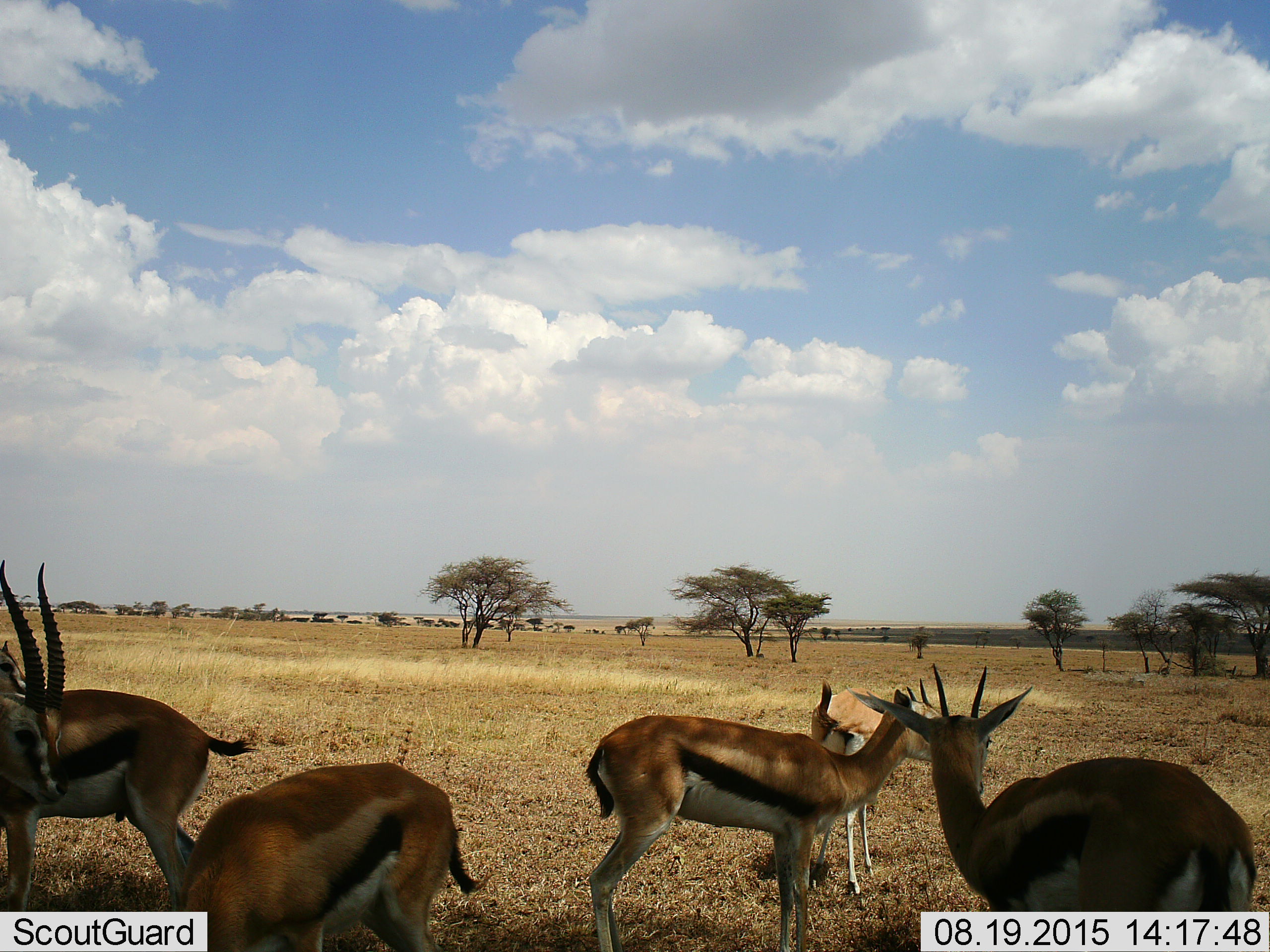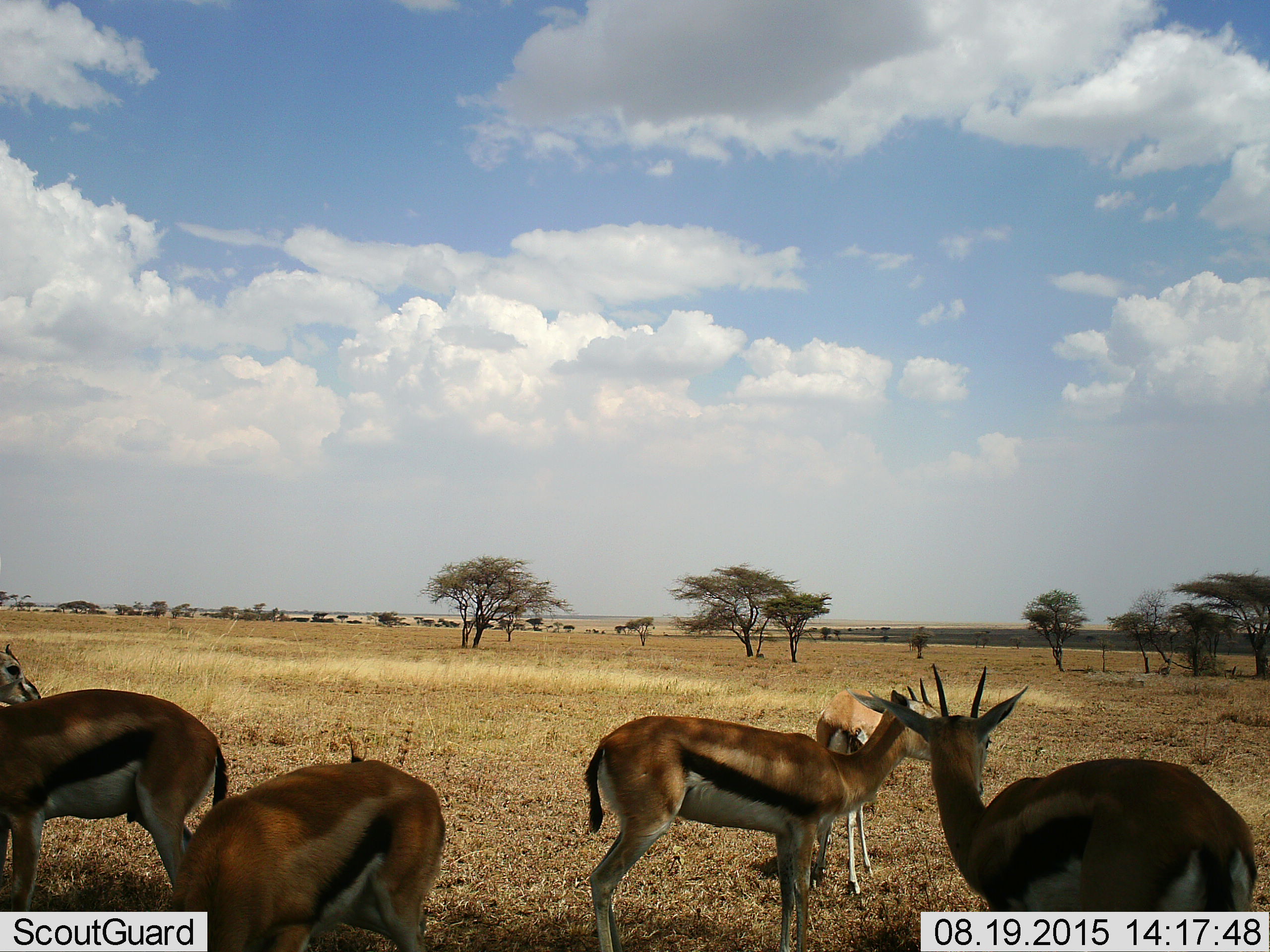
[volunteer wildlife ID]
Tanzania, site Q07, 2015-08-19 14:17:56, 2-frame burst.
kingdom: Animalia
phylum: Chordata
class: Mammalia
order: Artiodactyla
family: Bovidae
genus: Eudorcas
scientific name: Eudorcas thomsonii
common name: thomson's gazelle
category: gazellethomsons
Gazellethomsons (thomson's gazelle) (Eudorcas thomsonii), count 6. Behavior (volunteer vote fractions): standing 75%, resting 12%, moving 12%, interacting 0%. Young present (vote fraction): 12%. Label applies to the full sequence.